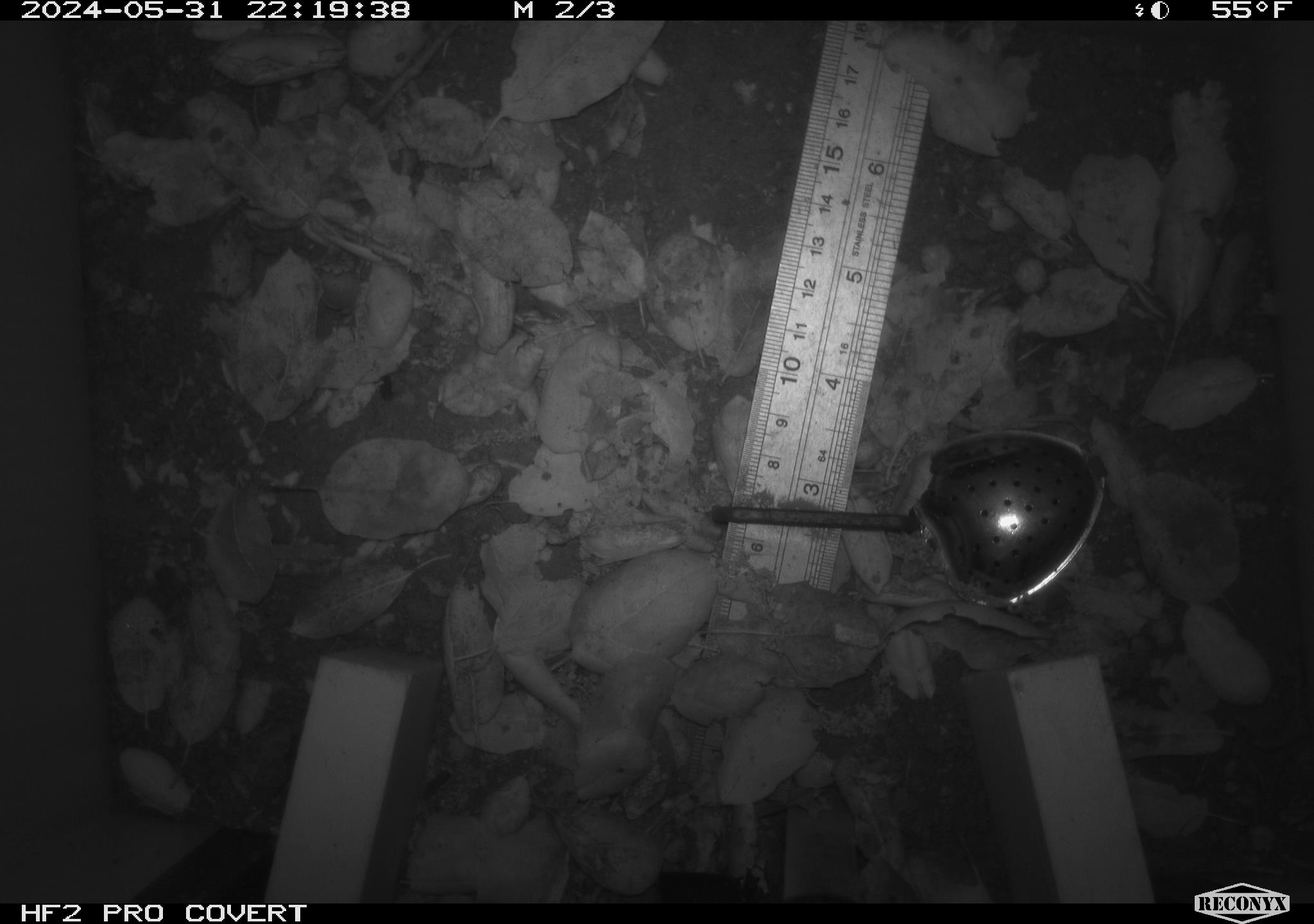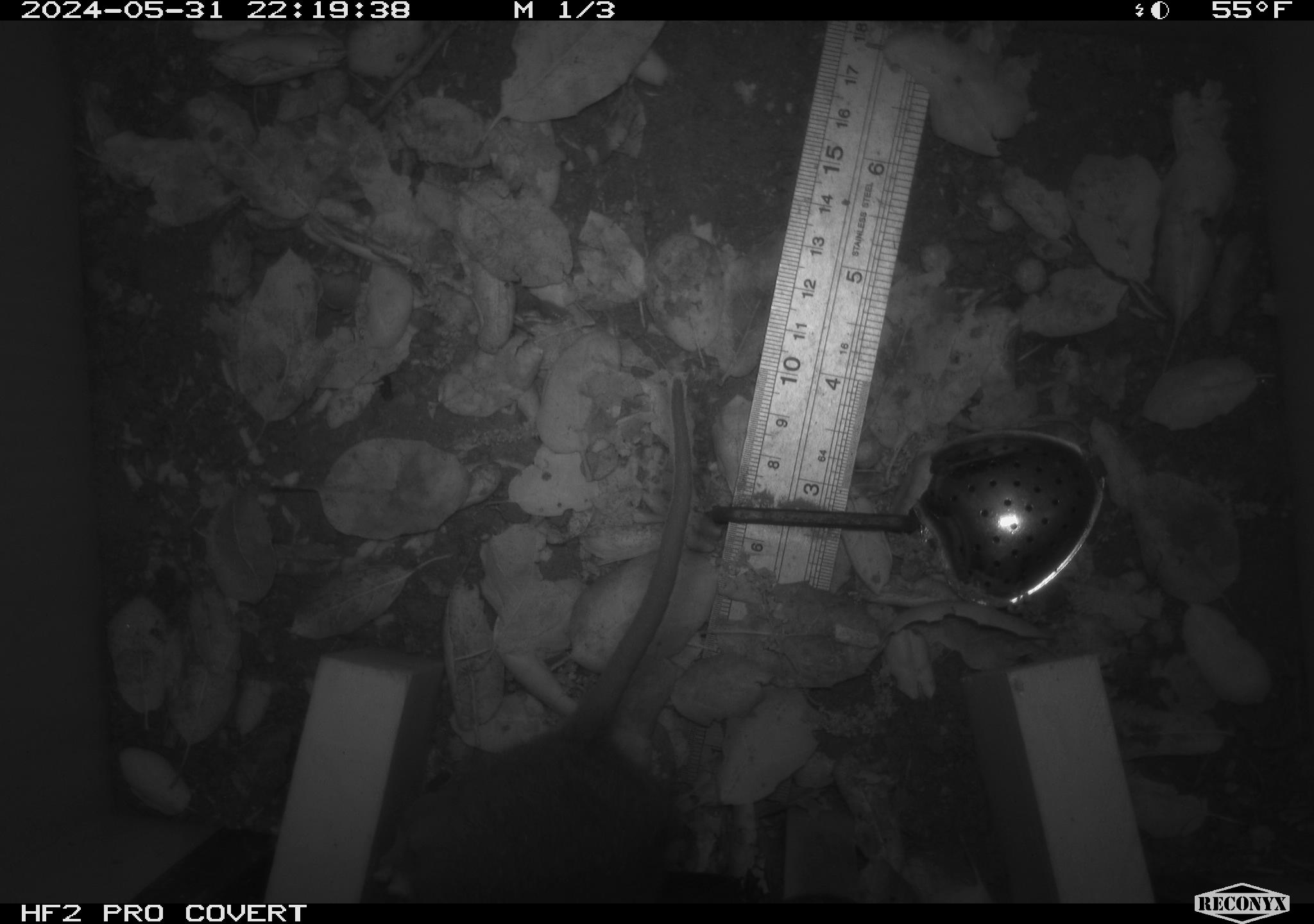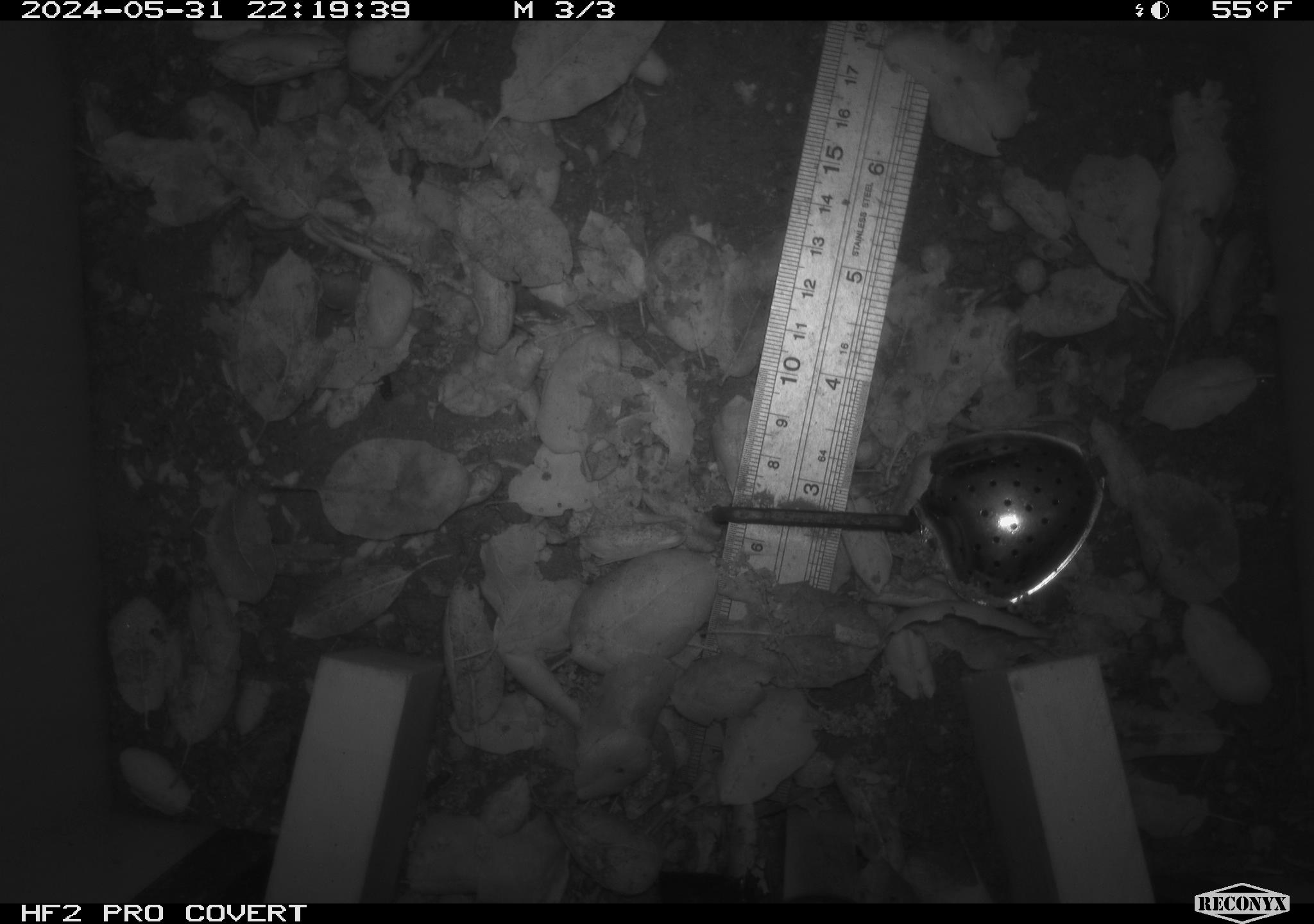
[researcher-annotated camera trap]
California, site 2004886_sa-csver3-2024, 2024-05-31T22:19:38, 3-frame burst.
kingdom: Animalia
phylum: Chordata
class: Mammalia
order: Rodentia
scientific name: Rodentia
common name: rodent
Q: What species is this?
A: Rodent (Rodentia).